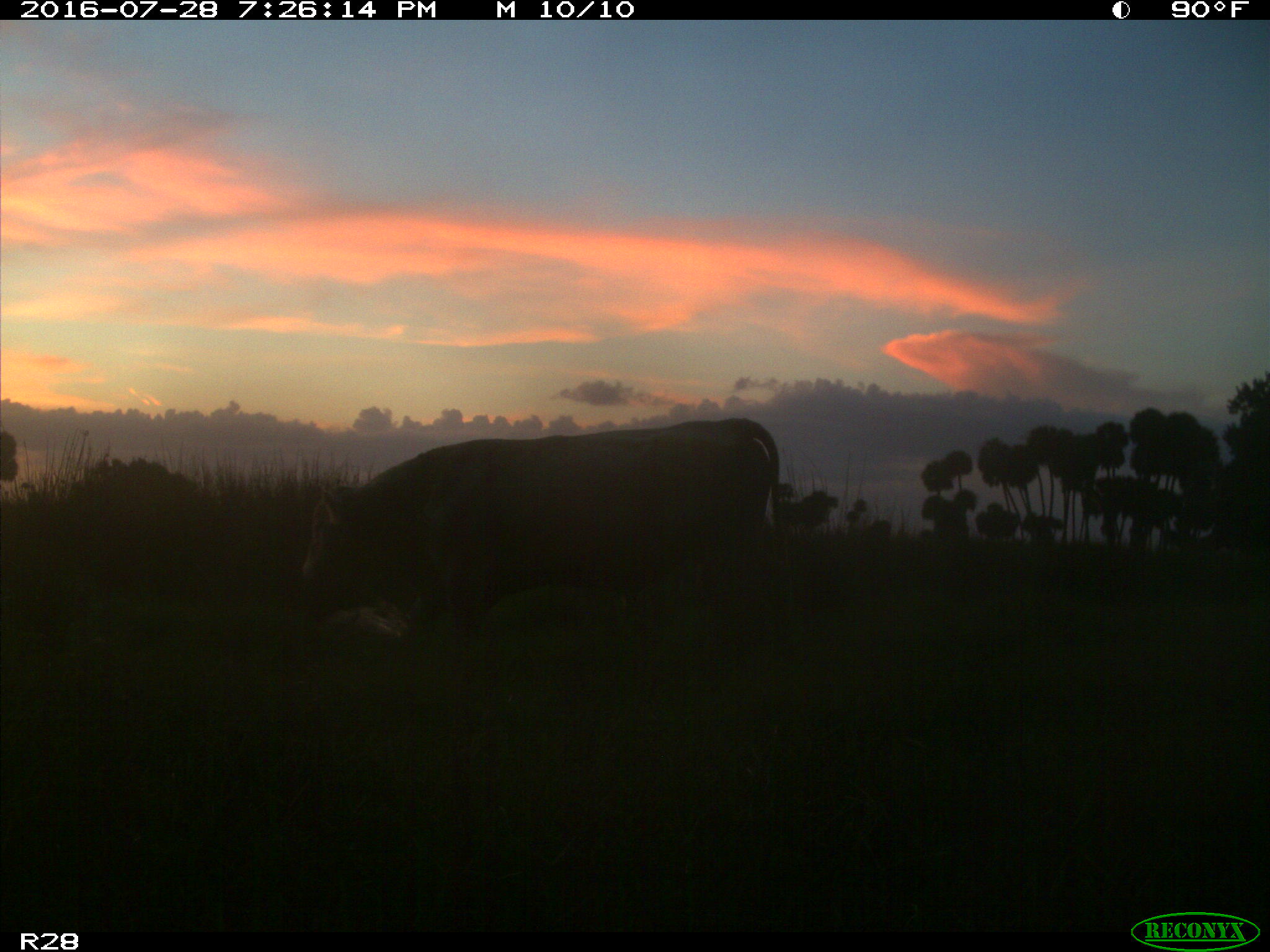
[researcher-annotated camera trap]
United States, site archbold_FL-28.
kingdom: Animalia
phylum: Chordata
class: Mammalia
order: Artiodactyla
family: Bovidae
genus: Bos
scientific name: Bos taurus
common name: domestic cow